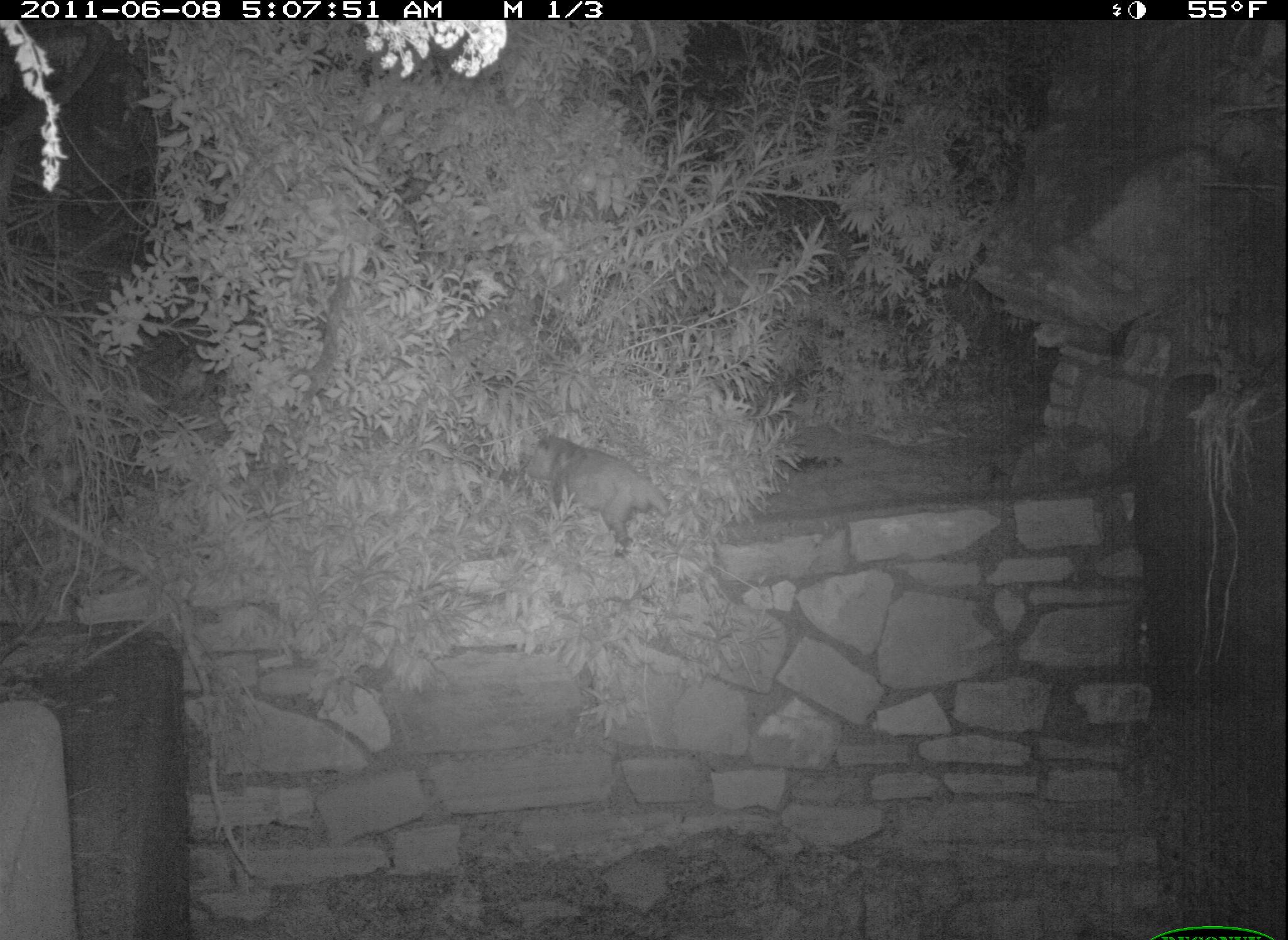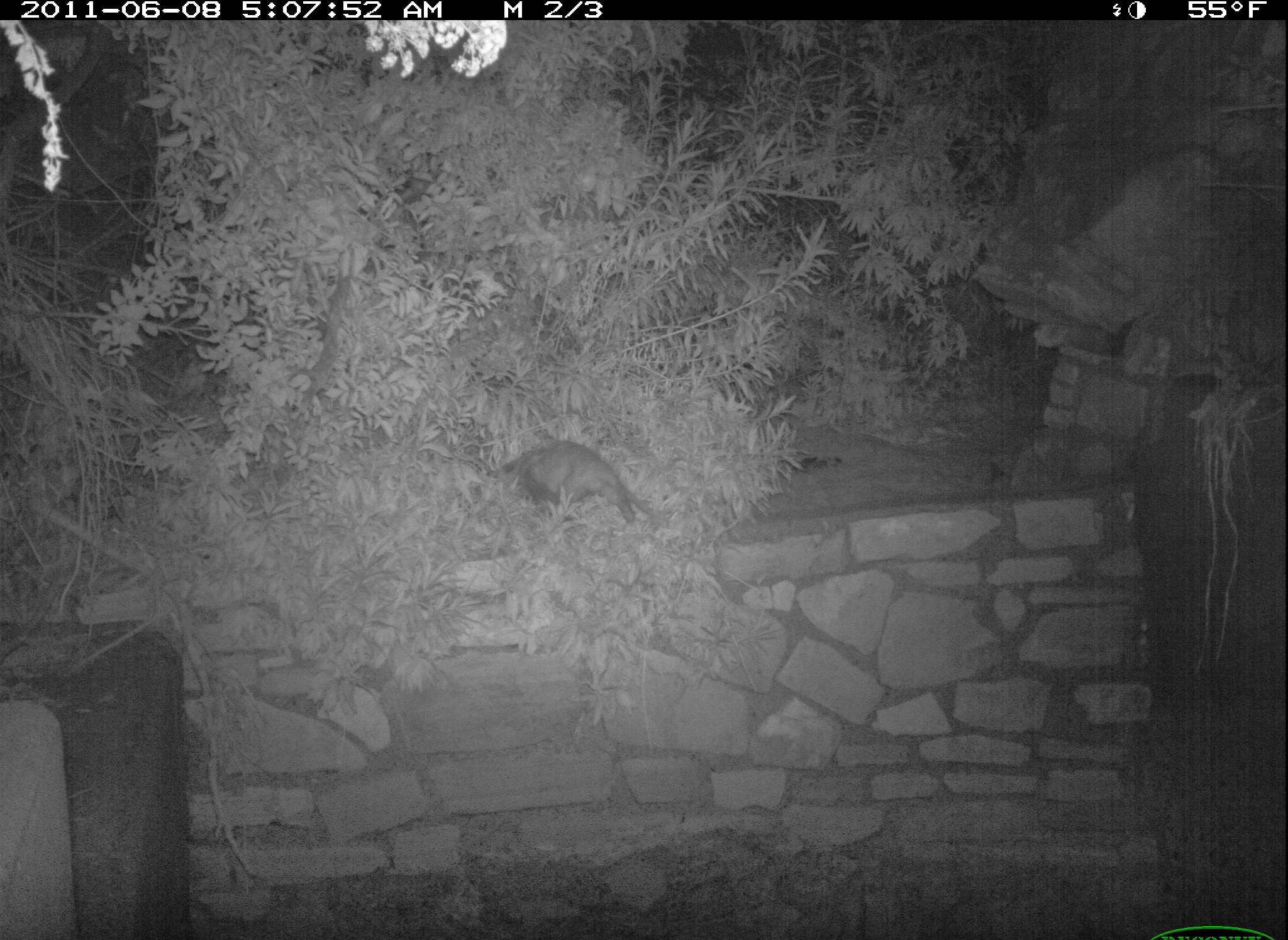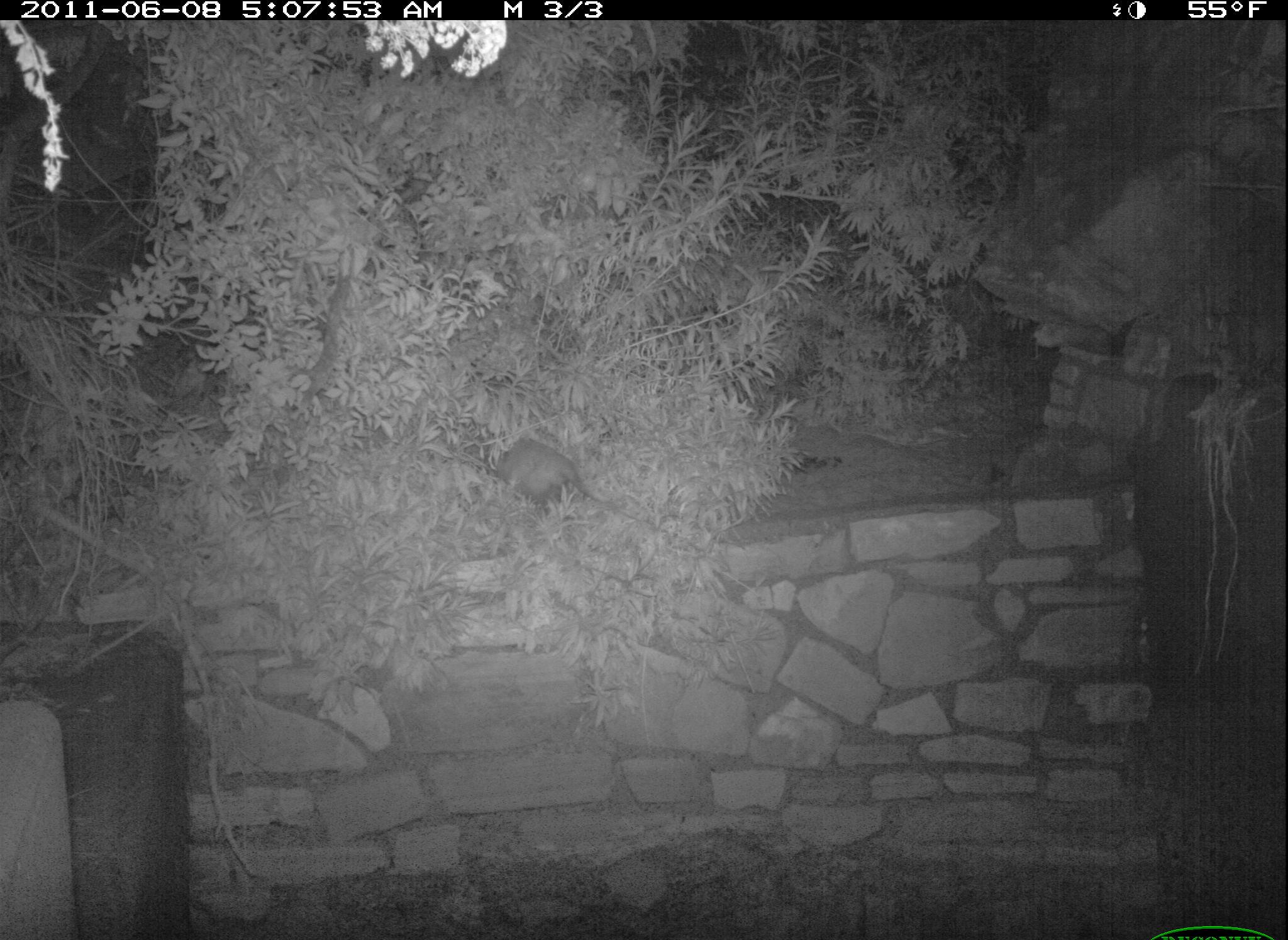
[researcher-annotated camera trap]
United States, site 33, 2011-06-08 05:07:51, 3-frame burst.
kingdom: Animalia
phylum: Chordata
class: Mammalia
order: Didelphimorphia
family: Didelphidae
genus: Didelphis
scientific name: Didelphis virginiana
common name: virginia opossum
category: opossum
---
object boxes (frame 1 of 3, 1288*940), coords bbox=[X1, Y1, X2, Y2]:
opossum: bbox=[516, 424, 692, 565]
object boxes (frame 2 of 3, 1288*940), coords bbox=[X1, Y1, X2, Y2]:
opossum: bbox=[485, 438, 667, 549]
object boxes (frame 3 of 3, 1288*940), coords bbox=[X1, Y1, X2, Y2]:
opossum: bbox=[470, 419, 620, 520]